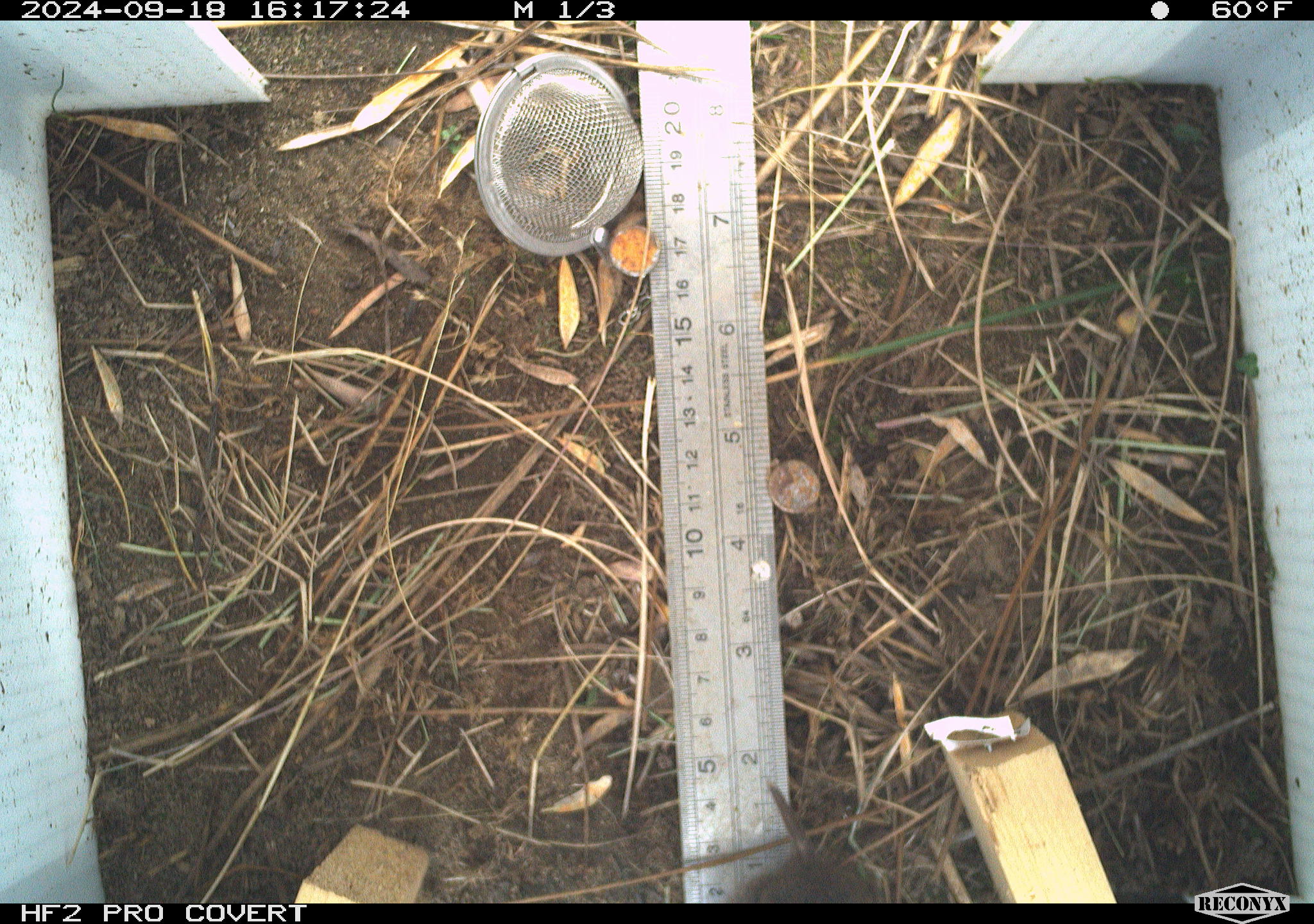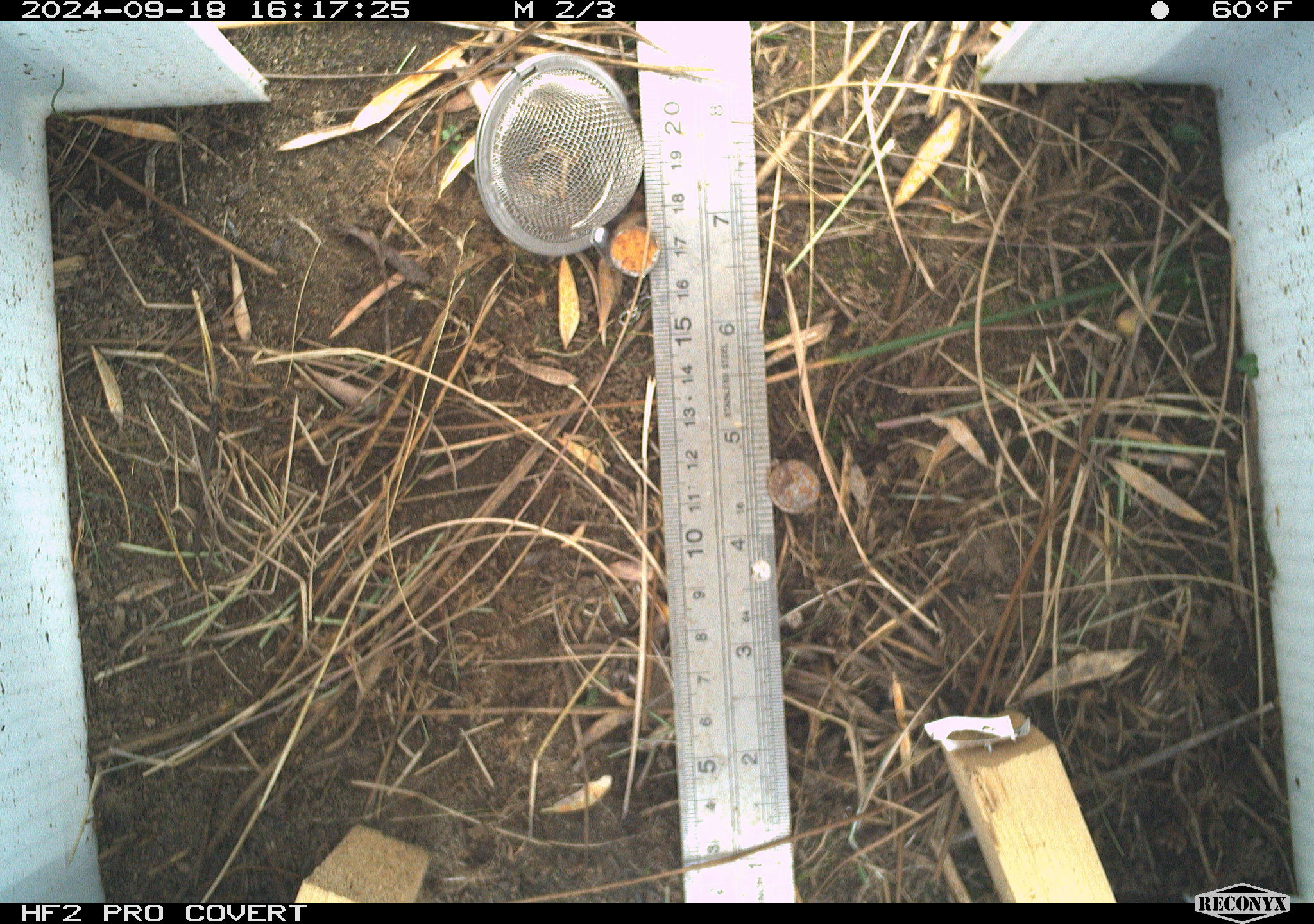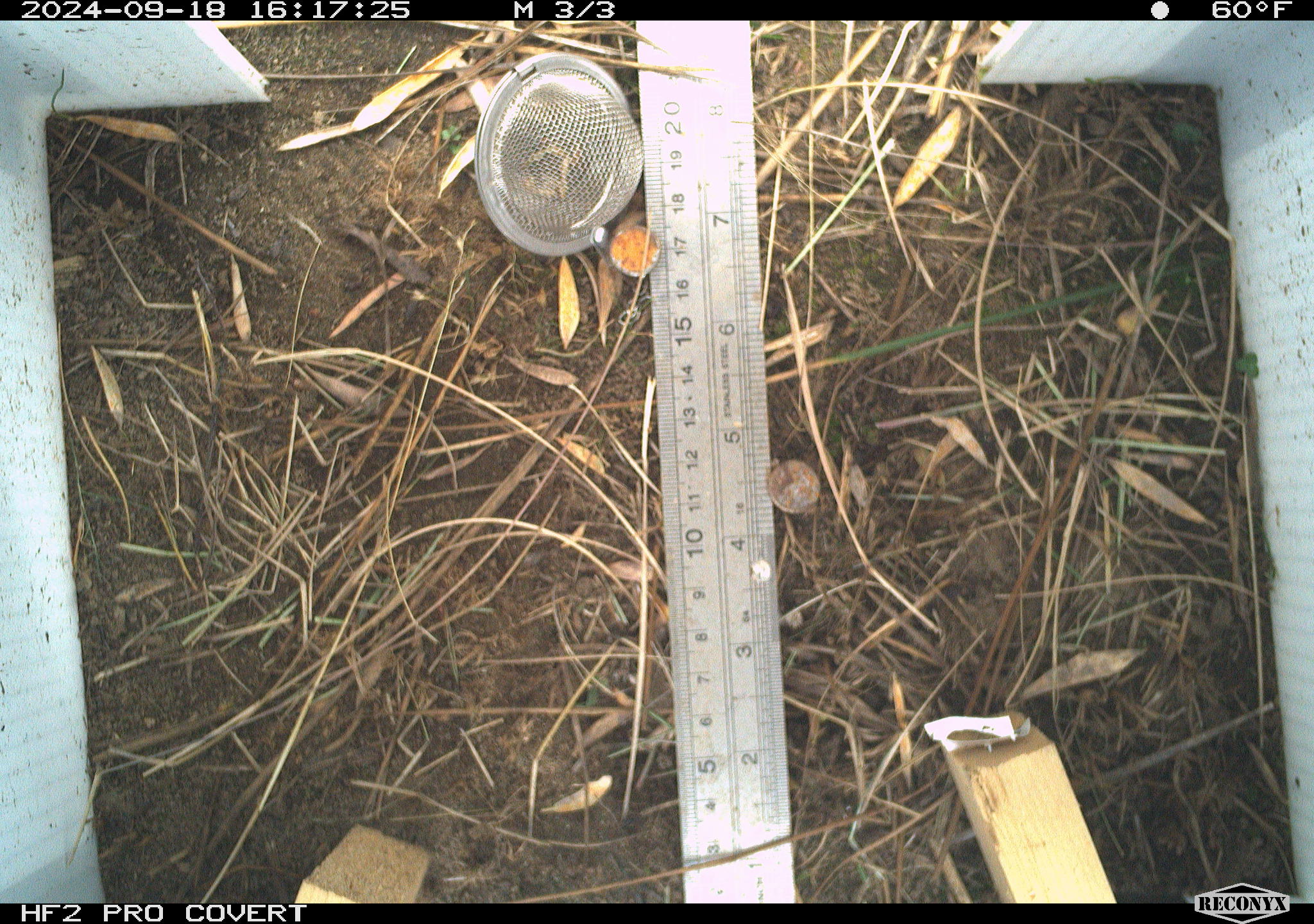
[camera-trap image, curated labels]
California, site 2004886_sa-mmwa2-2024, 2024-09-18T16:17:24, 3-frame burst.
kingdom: Animalia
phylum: Chordata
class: Mammalia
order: Rodentia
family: Cricetidae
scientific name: Arvicolinae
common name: voles, lemmings, and muskrats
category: arvicolinae subfamily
Arvicolinae subfamily (voles, lemmings, and muskrats) (Arvicolinae).